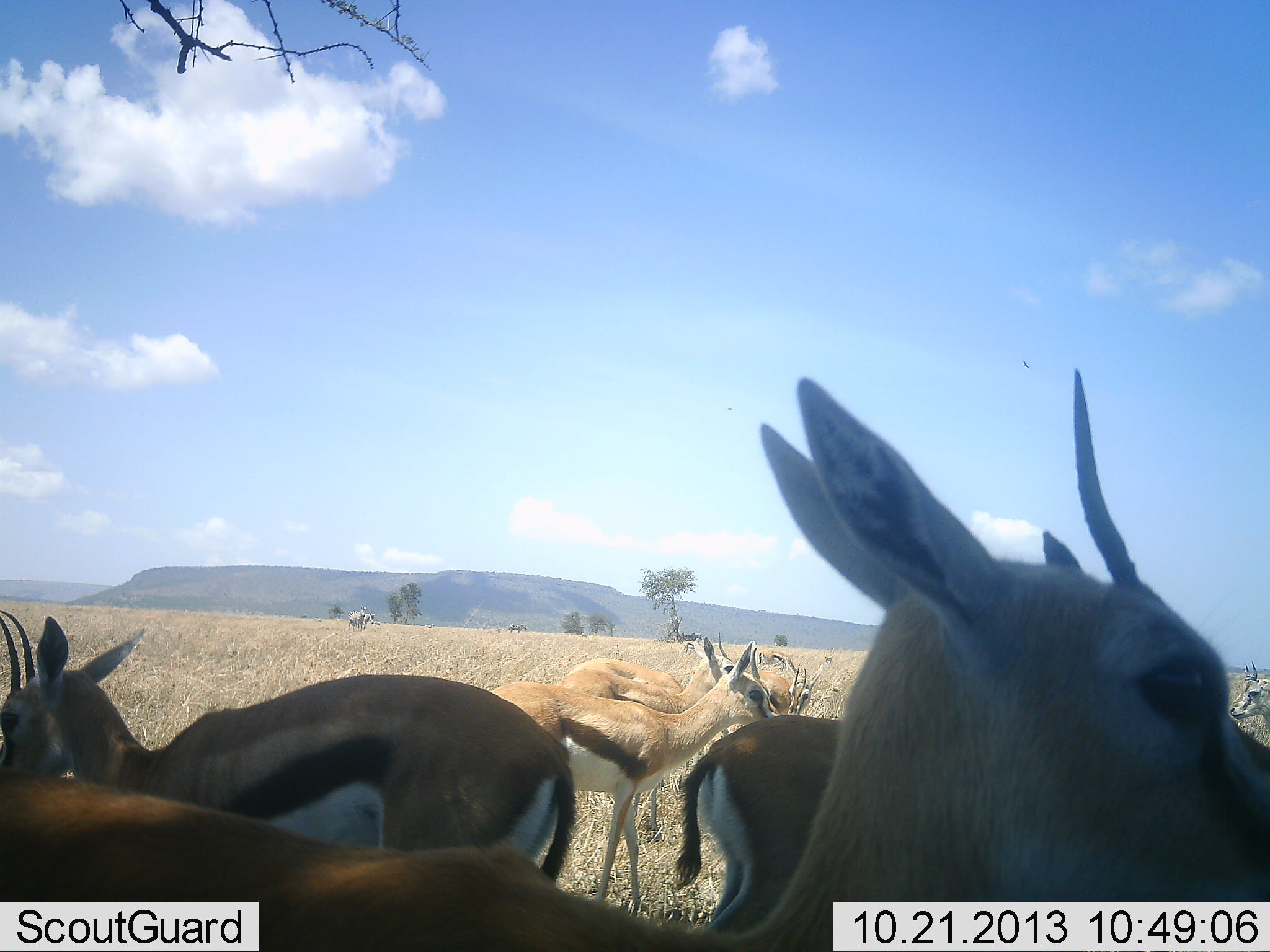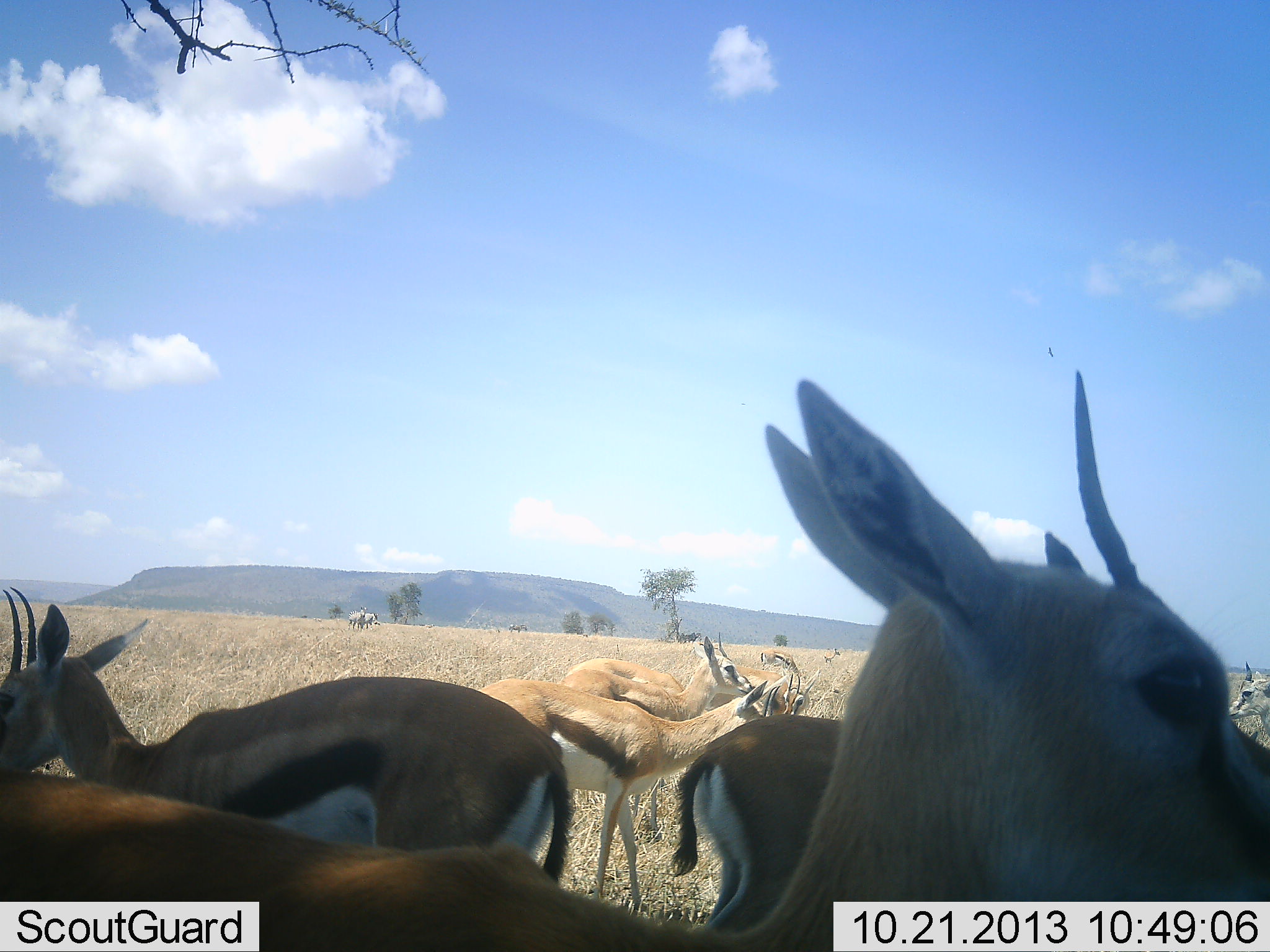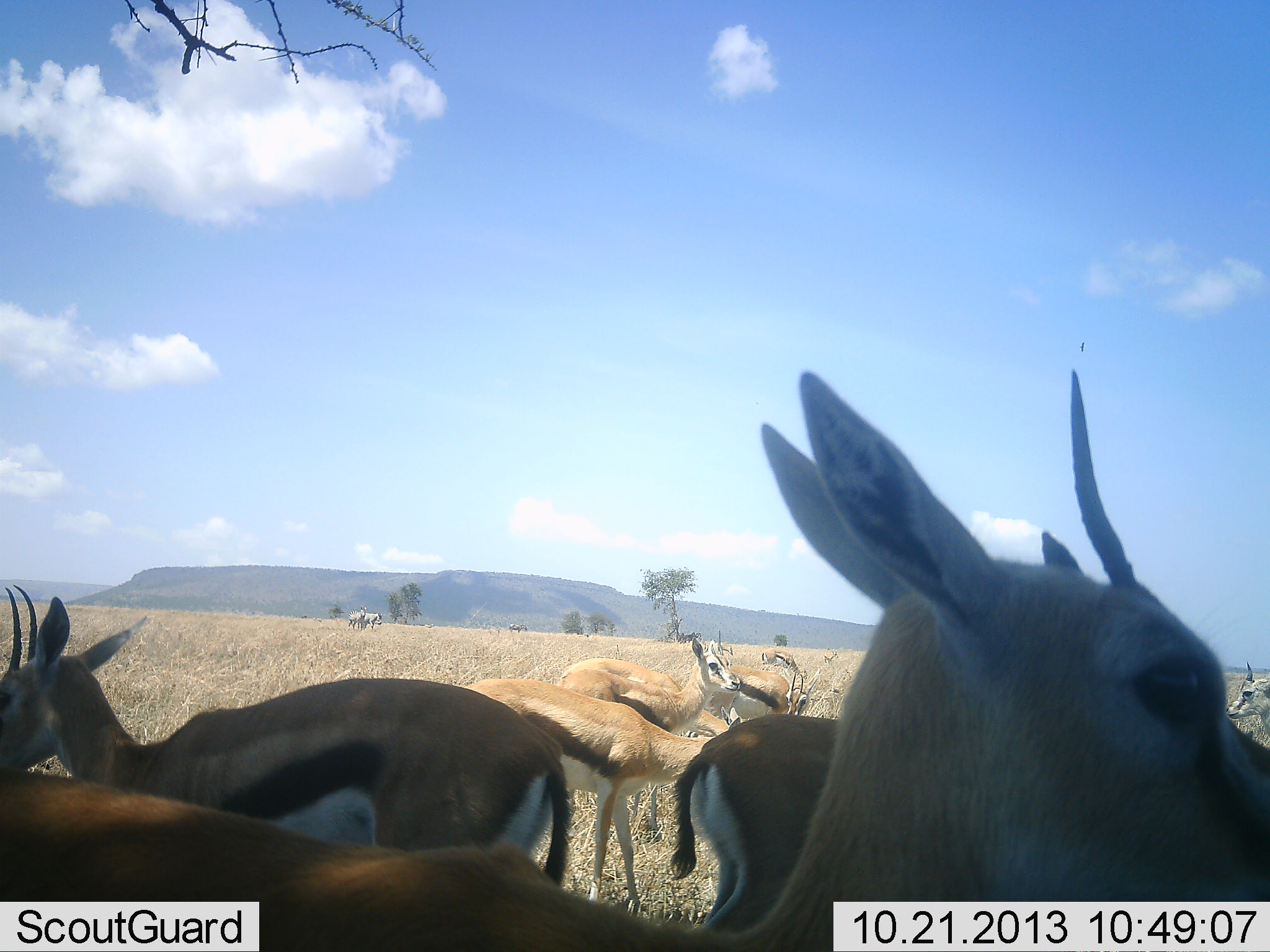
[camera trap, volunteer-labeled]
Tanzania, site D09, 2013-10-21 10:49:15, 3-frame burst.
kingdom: Animalia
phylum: Chordata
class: Mammalia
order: Artiodactyla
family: Bovidae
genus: Eudorcas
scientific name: Eudorcas thomsonii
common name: thomson's gazelle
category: gazellethomsons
Gazellethomsons (thomson's gazelle) (Eudorcas thomsonii), count 8. Behavior (volunteer vote fractions): standing 100%, resting 0%, moving 7%, interacting 0%. Young present (vote fraction): 7%. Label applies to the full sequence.